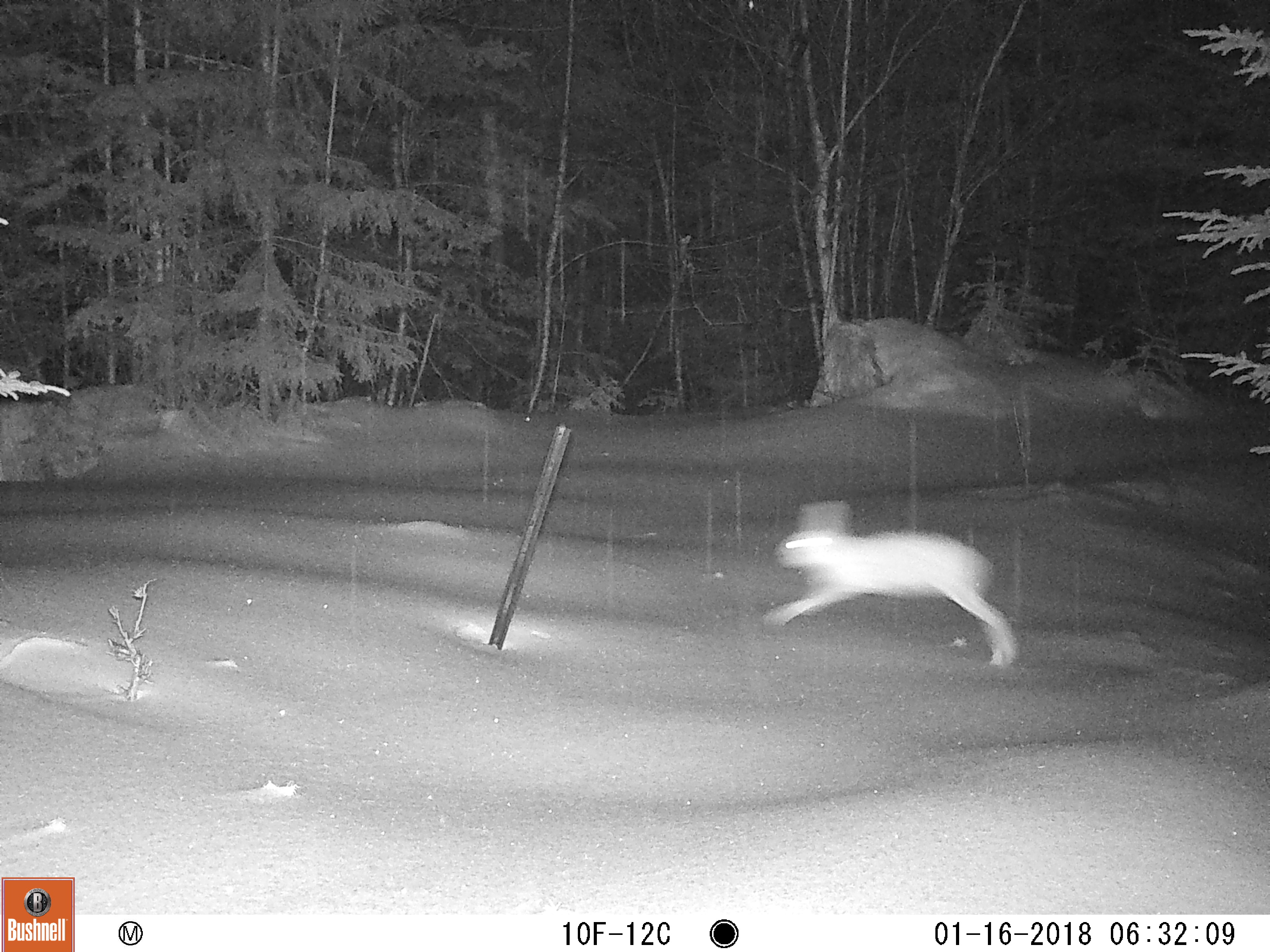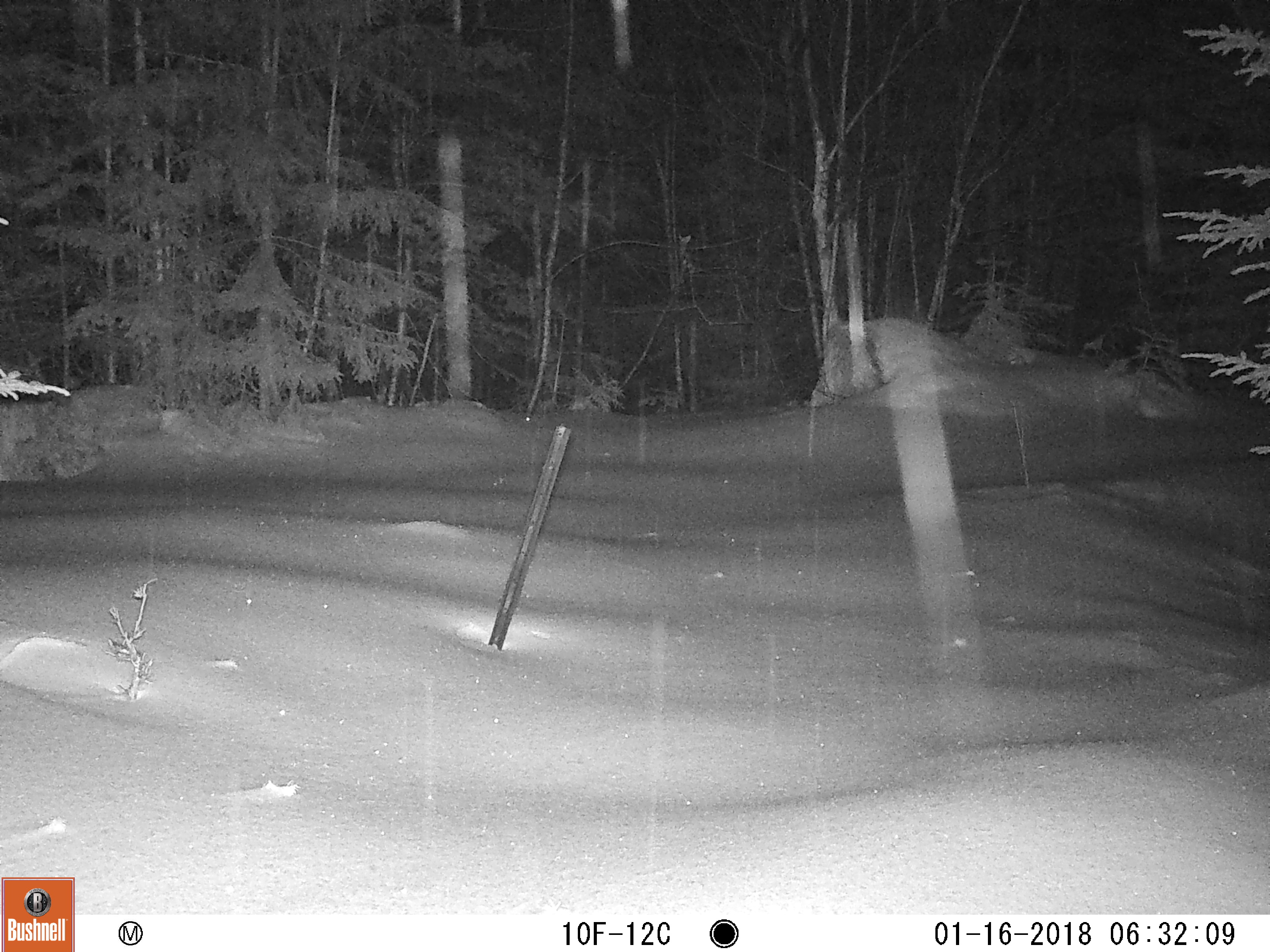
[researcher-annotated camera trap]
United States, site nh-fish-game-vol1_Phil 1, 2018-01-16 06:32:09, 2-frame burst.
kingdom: Animalia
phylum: Chordata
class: Mammalia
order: Lagomorpha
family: Leporidae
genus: Lepus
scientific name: Lepus americanus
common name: snowshoe hare